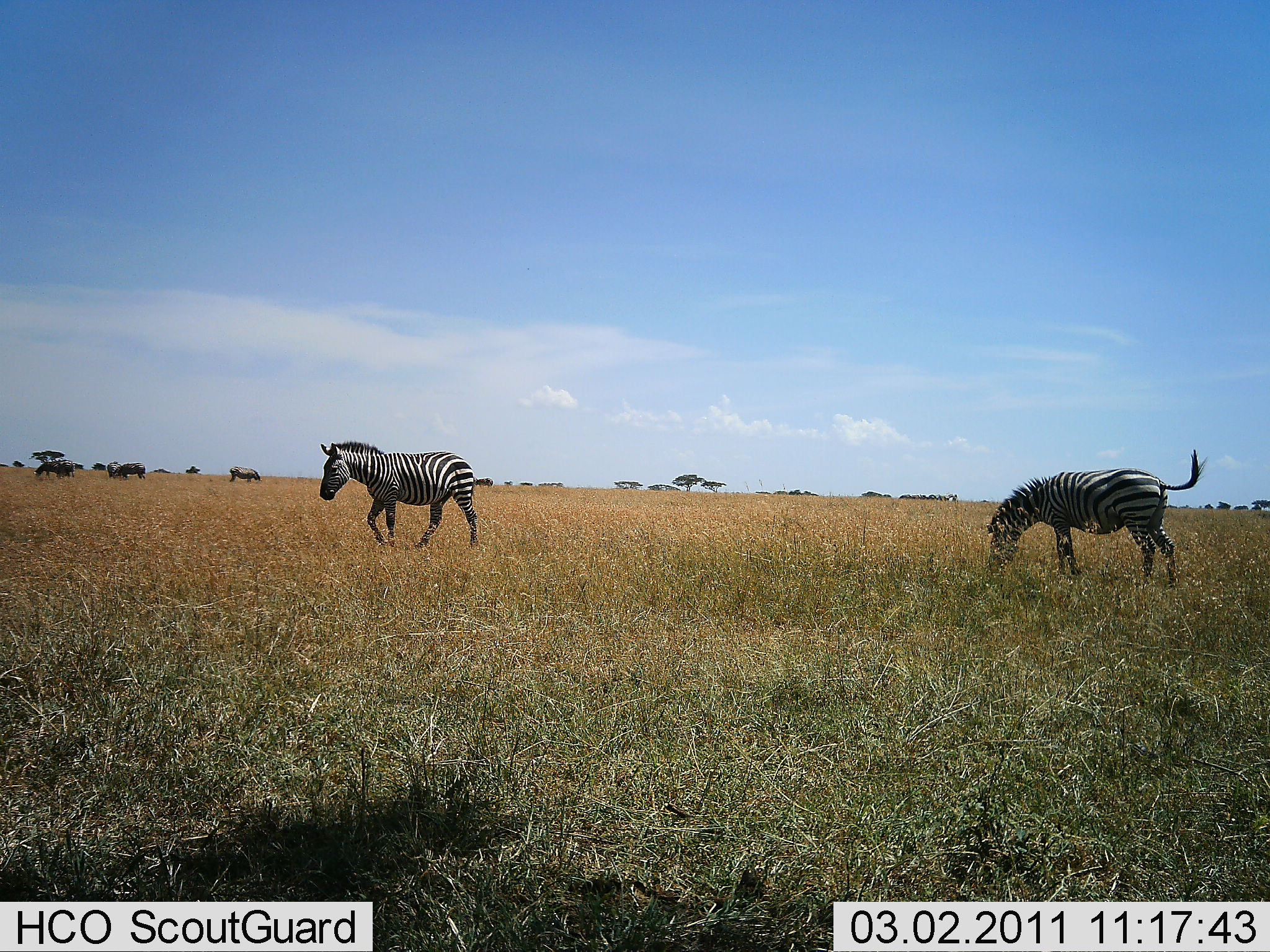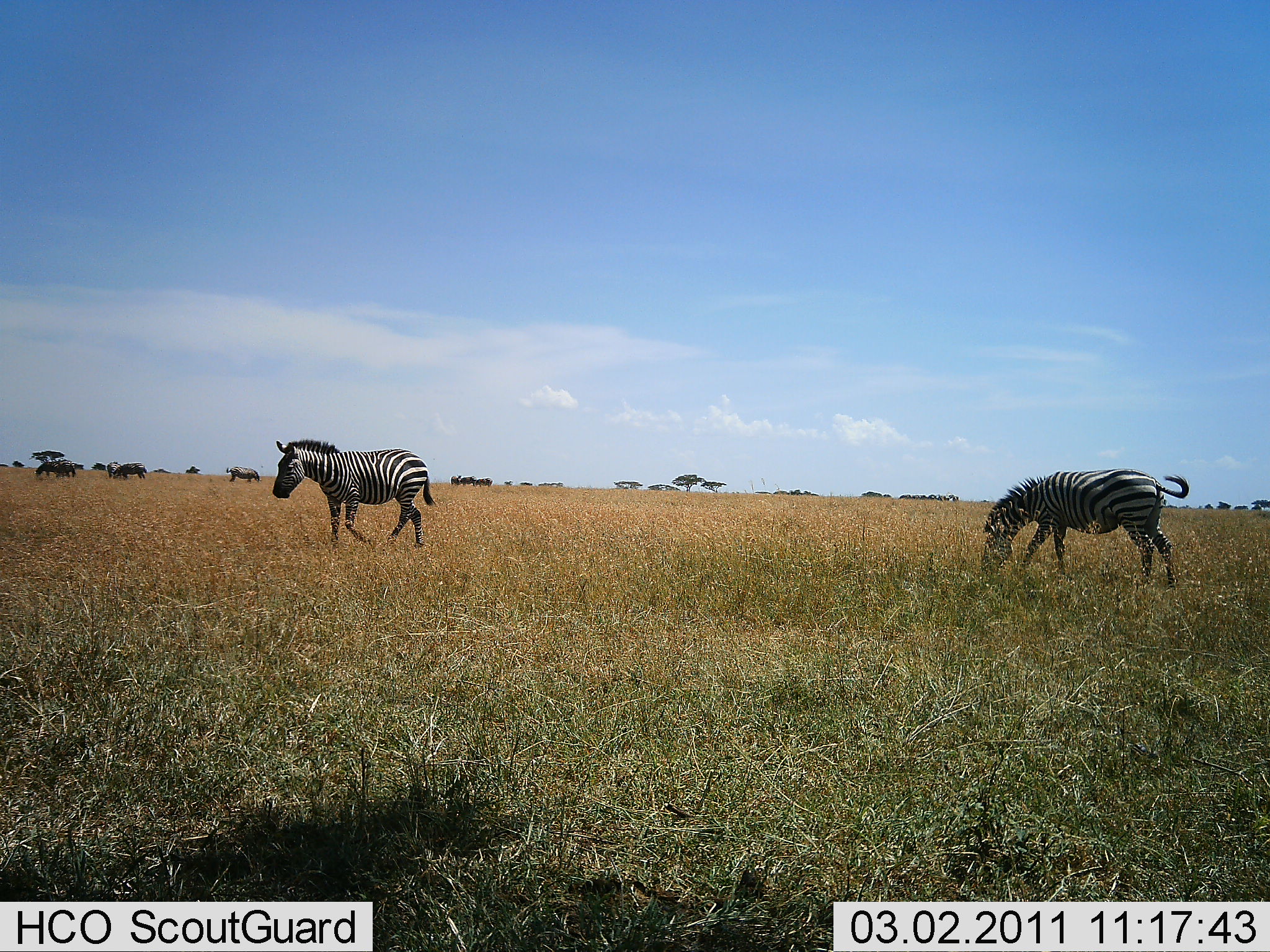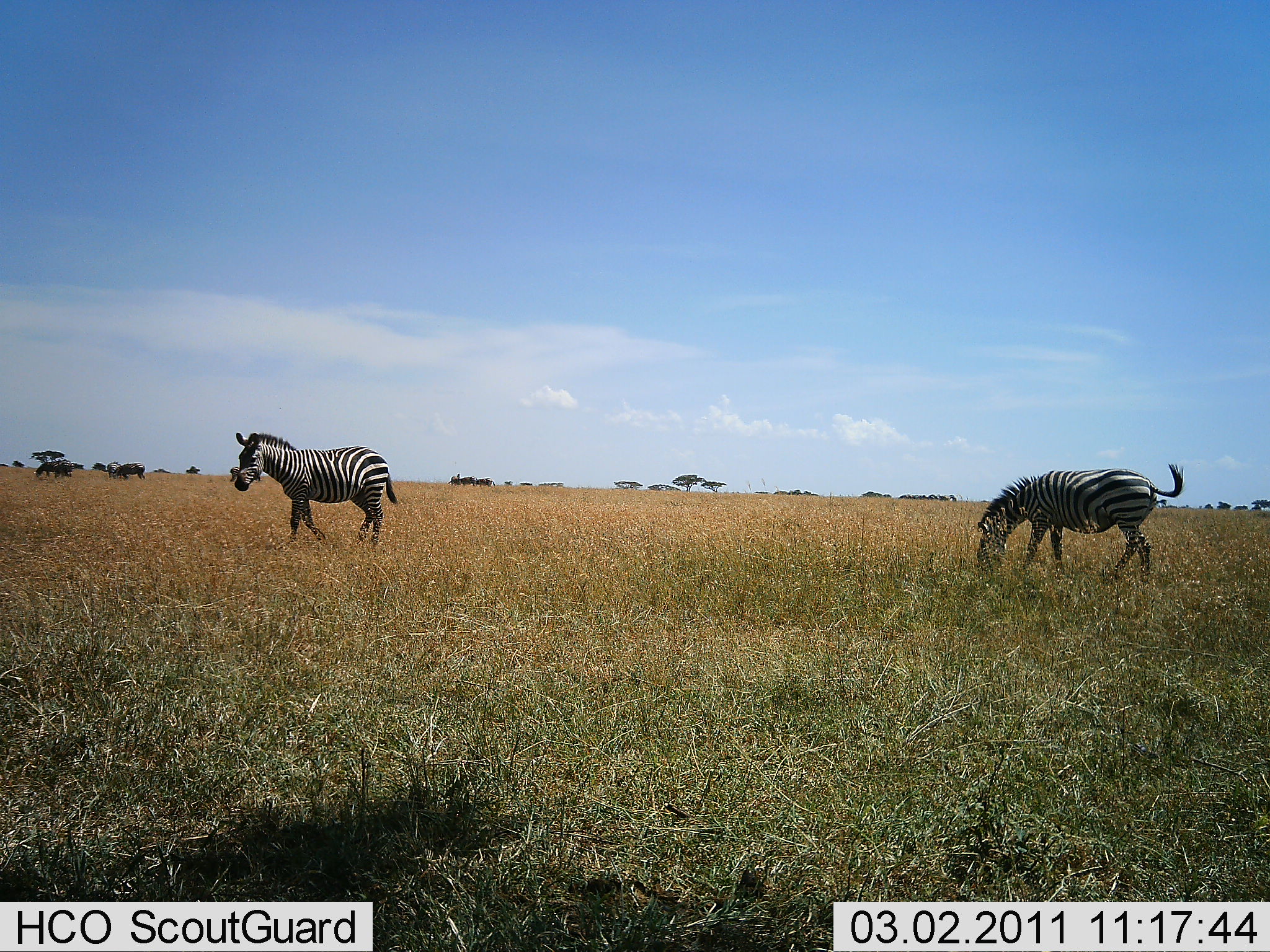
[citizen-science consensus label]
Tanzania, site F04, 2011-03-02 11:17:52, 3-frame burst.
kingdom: Animalia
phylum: Chordata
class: Mammalia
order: Perissodactyla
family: Equidae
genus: Equus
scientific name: Equus quagga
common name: plains zebra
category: zebra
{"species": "zebra (plains zebra) (Equus quagga)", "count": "2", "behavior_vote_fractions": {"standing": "31%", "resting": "0%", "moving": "62%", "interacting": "0%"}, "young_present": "0%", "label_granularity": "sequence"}